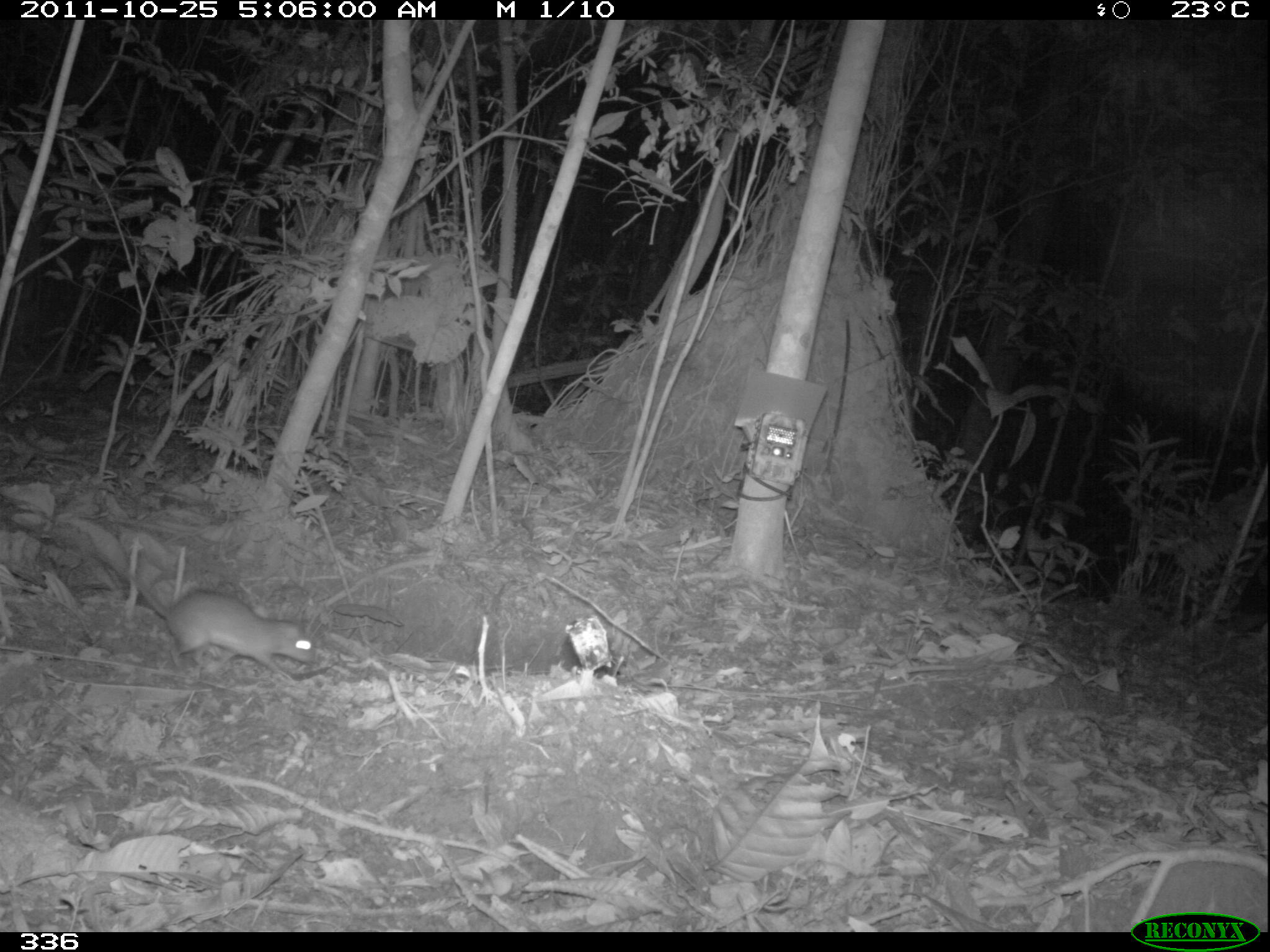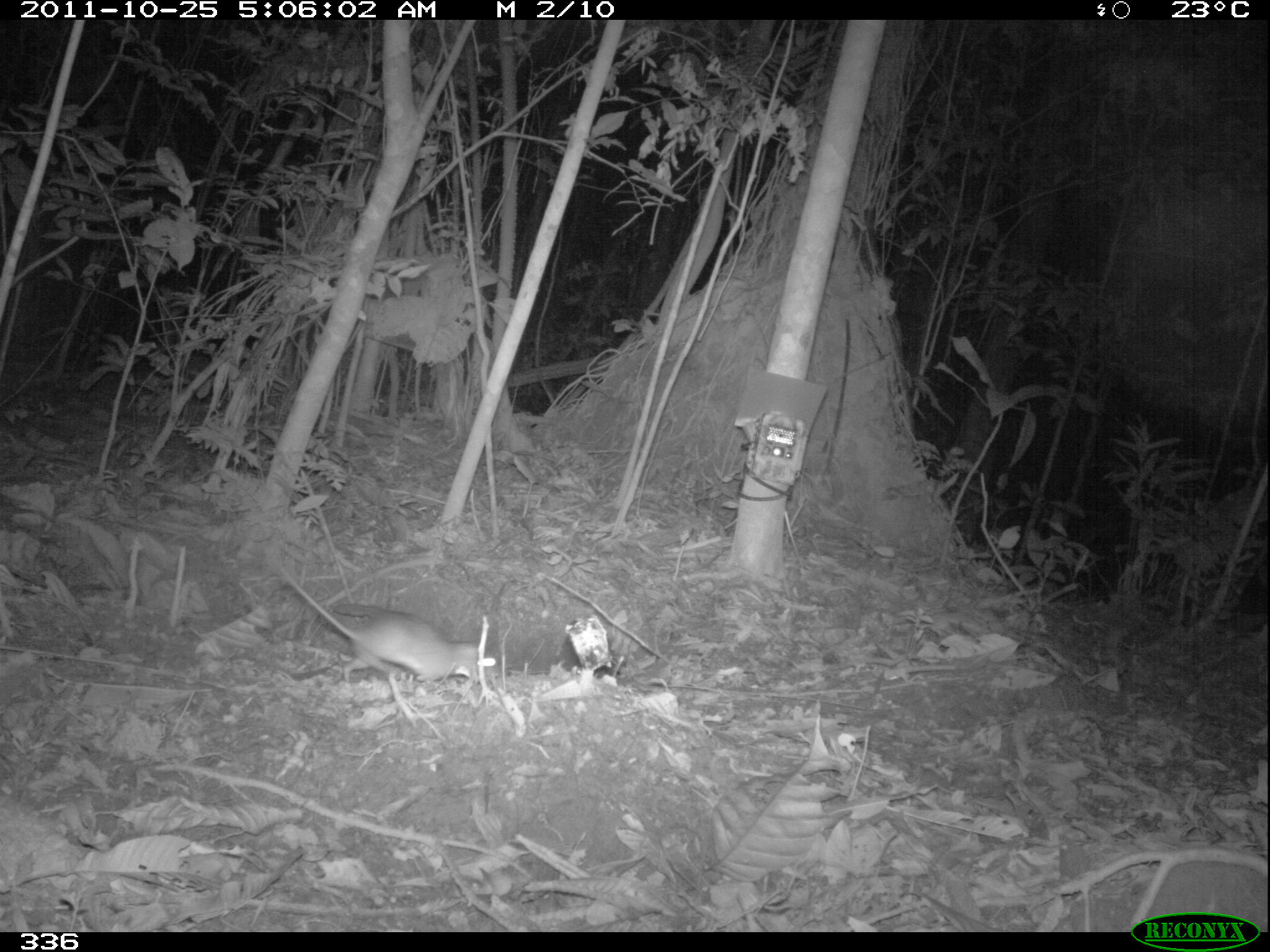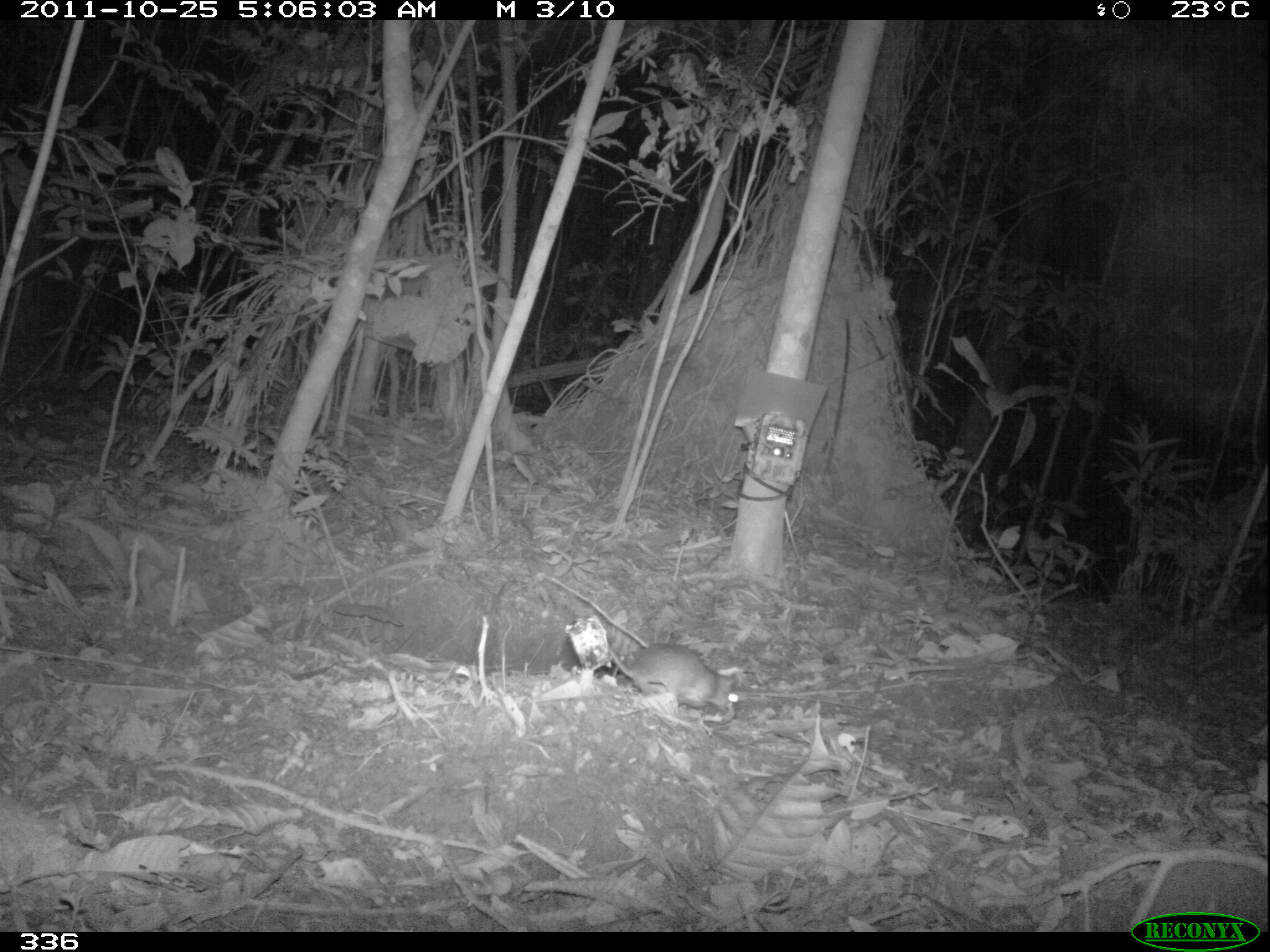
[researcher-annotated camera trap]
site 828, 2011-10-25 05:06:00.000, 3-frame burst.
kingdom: Animalia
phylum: Chordata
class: Mammalia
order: Rodentia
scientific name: Rodentia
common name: rodents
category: unknown rodent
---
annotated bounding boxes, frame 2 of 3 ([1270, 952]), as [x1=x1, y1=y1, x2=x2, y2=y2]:
unknown rodent: [x1=277, y1=568, x2=497, y2=683]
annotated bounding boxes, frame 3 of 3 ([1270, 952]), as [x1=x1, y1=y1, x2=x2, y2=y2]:
unknown rodent: [x1=607, y1=643, x2=739, y2=715]